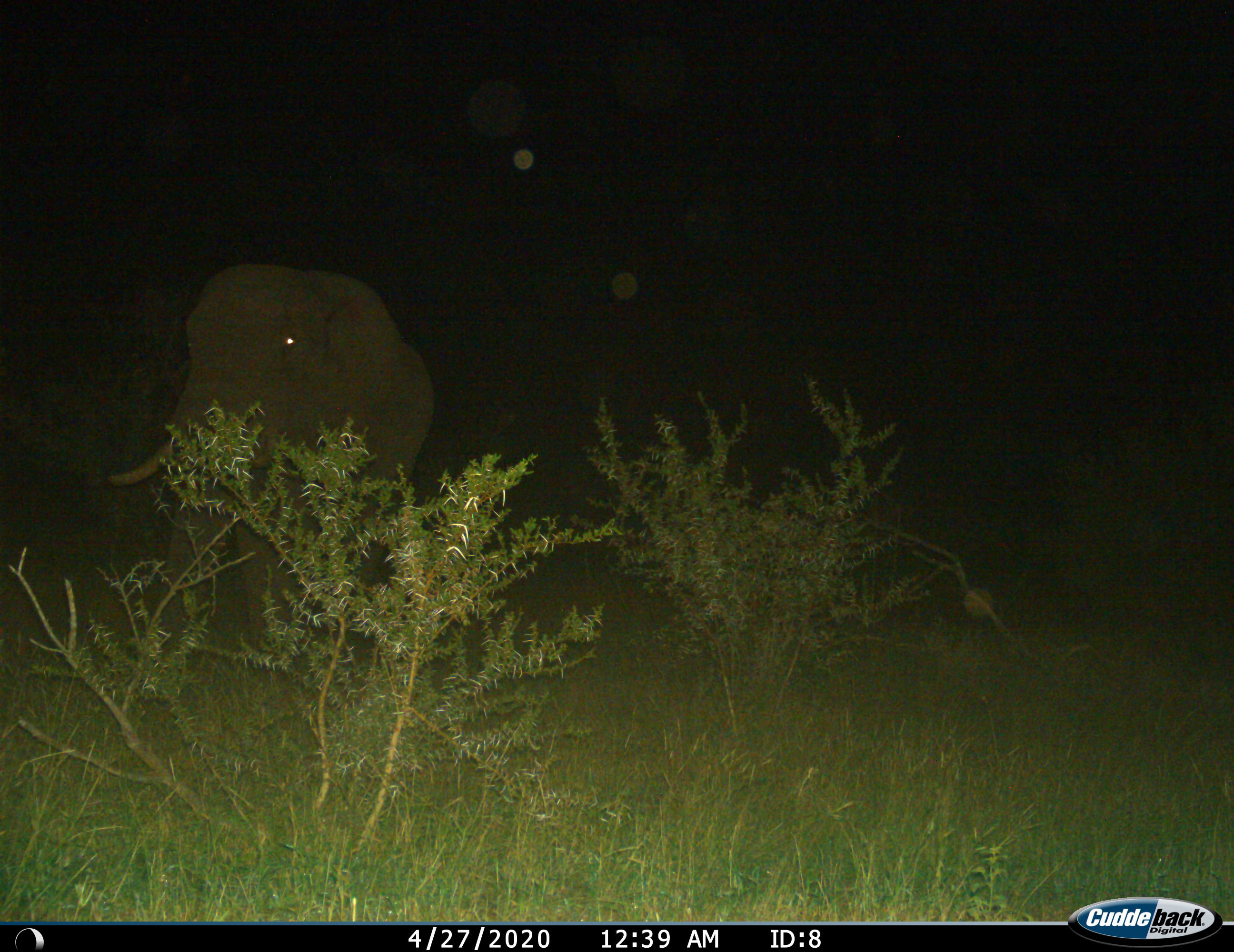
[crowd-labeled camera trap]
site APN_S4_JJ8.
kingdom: Animalia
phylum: Chordata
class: Mammalia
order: Proboscidea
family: Elephantidae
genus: Loxodonta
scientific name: Loxodonta africana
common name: african bush elephant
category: elephant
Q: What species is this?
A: Elephant (african bush elephant) (Loxodonta africana).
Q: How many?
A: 1.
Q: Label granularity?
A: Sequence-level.